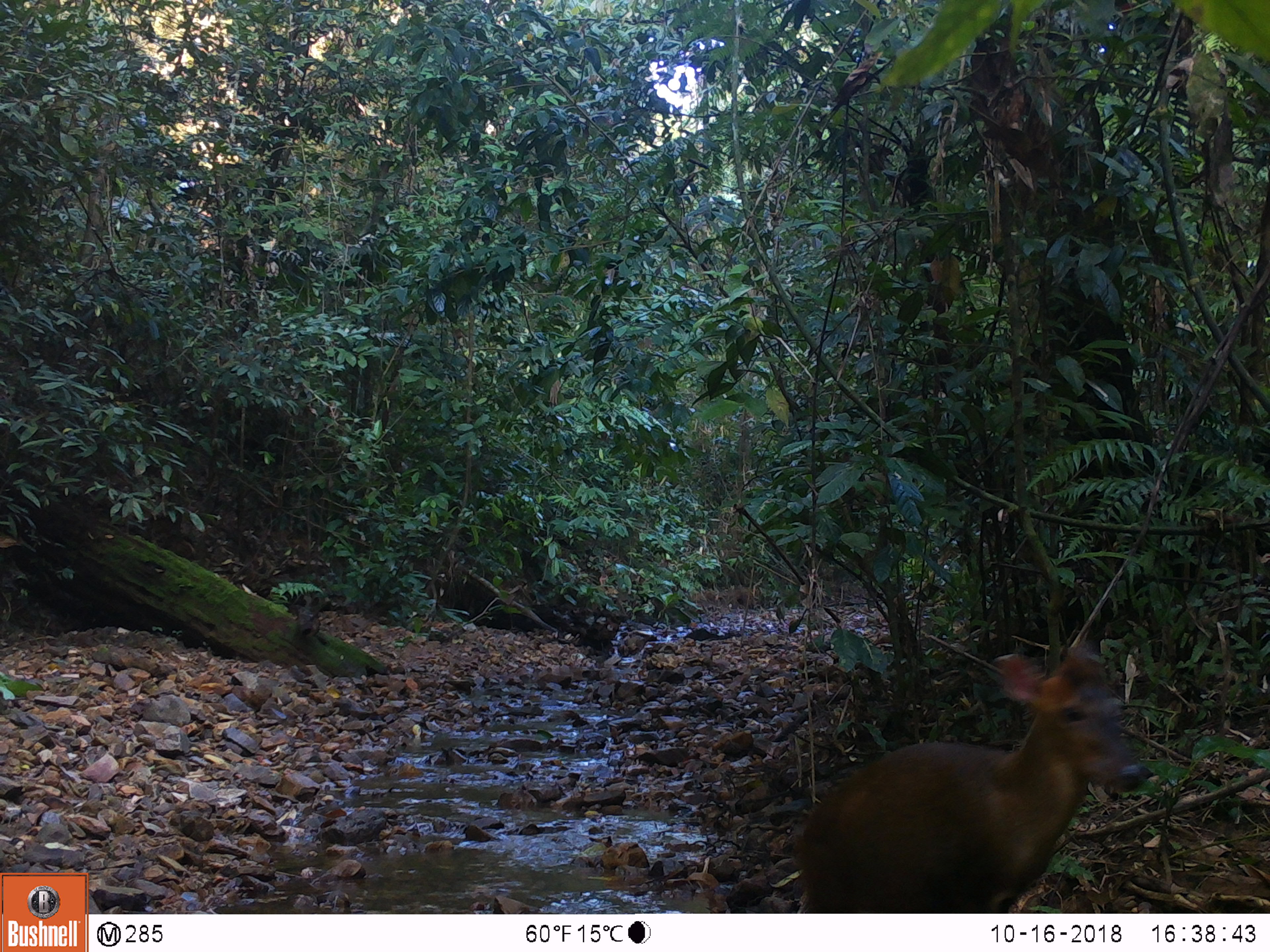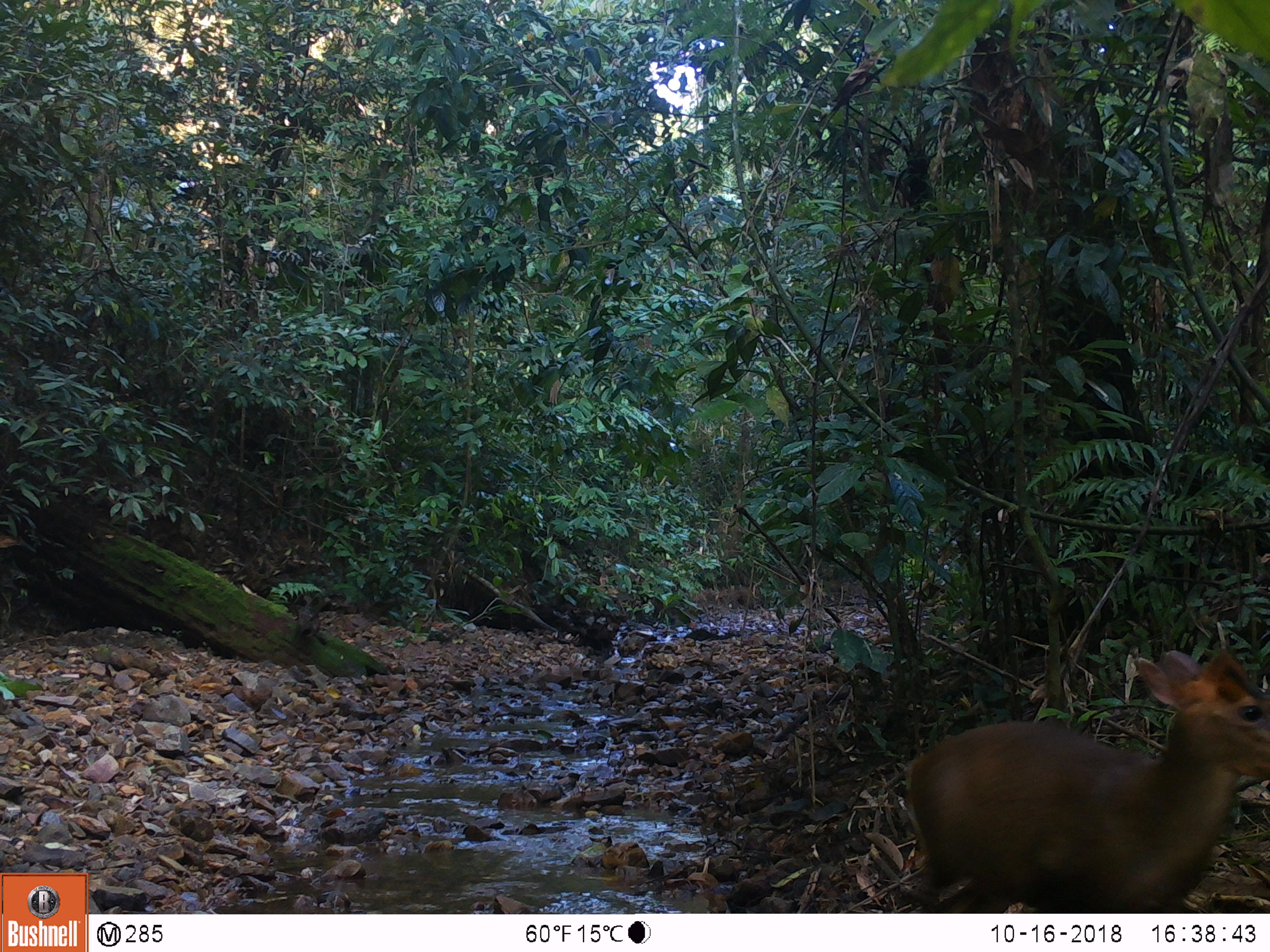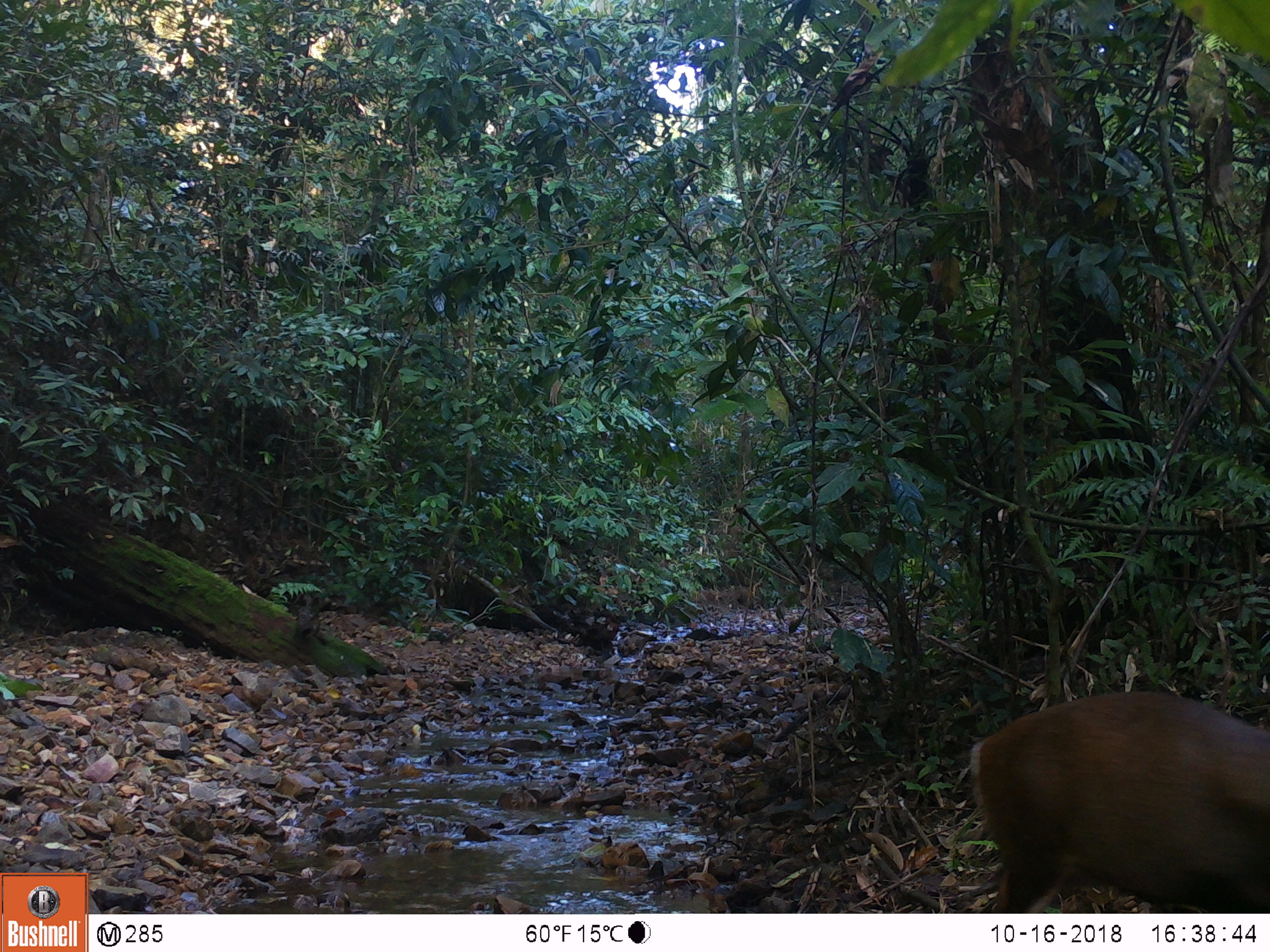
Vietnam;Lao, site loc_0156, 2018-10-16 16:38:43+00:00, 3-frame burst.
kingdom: Animalia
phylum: Chordata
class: Mammalia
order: Artiodactyla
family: Cervidae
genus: Muntiacus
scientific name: Muntiacus rooseveltorum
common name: roosevelt's muntjac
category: roosevelts muntjac group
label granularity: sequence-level